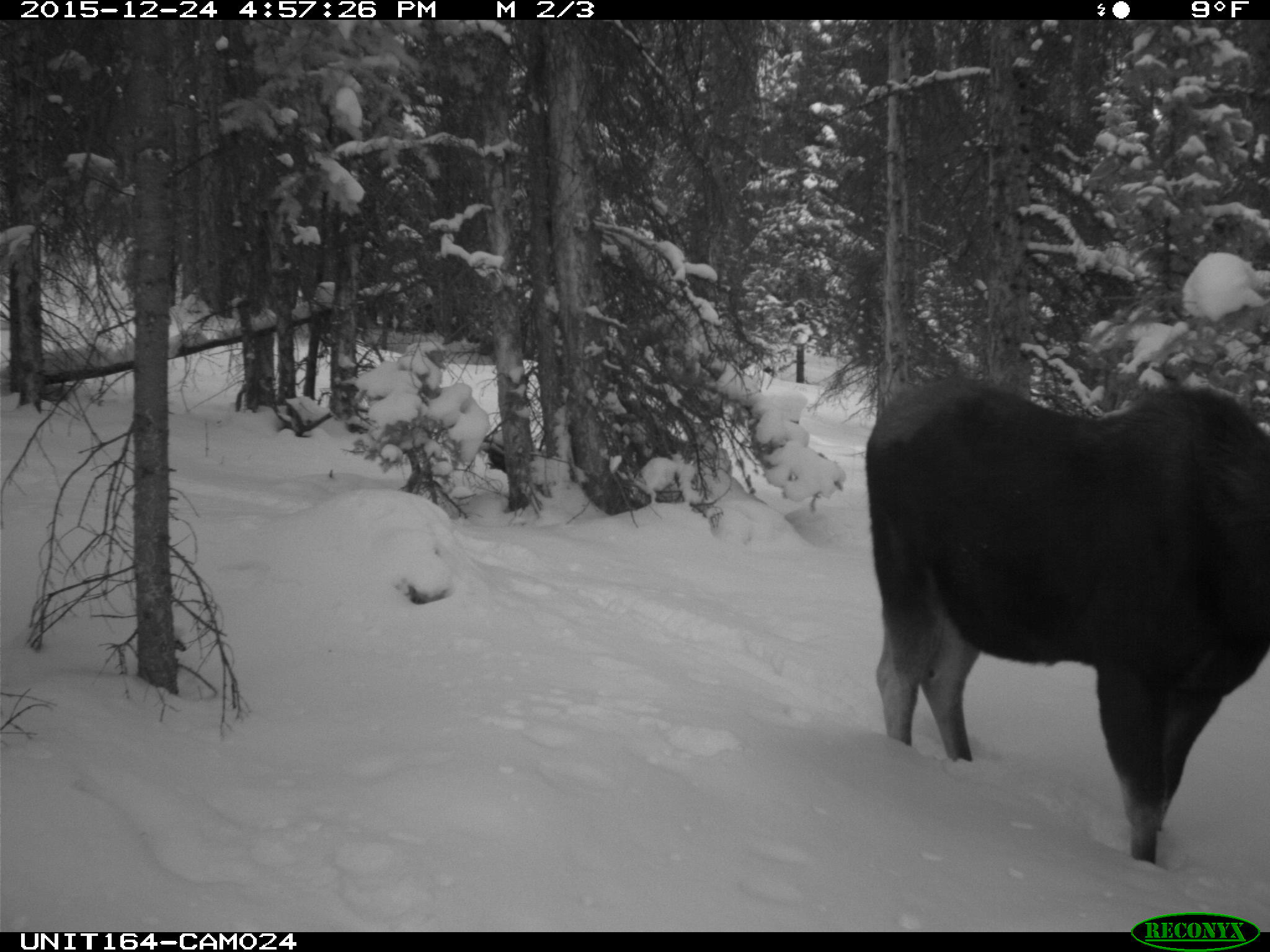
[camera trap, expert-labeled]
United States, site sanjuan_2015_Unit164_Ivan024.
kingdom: Animalia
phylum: Chordata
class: Mammalia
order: Artiodactyla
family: Cervidae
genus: Alces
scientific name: Alces alces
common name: moose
Alces alces (moose).